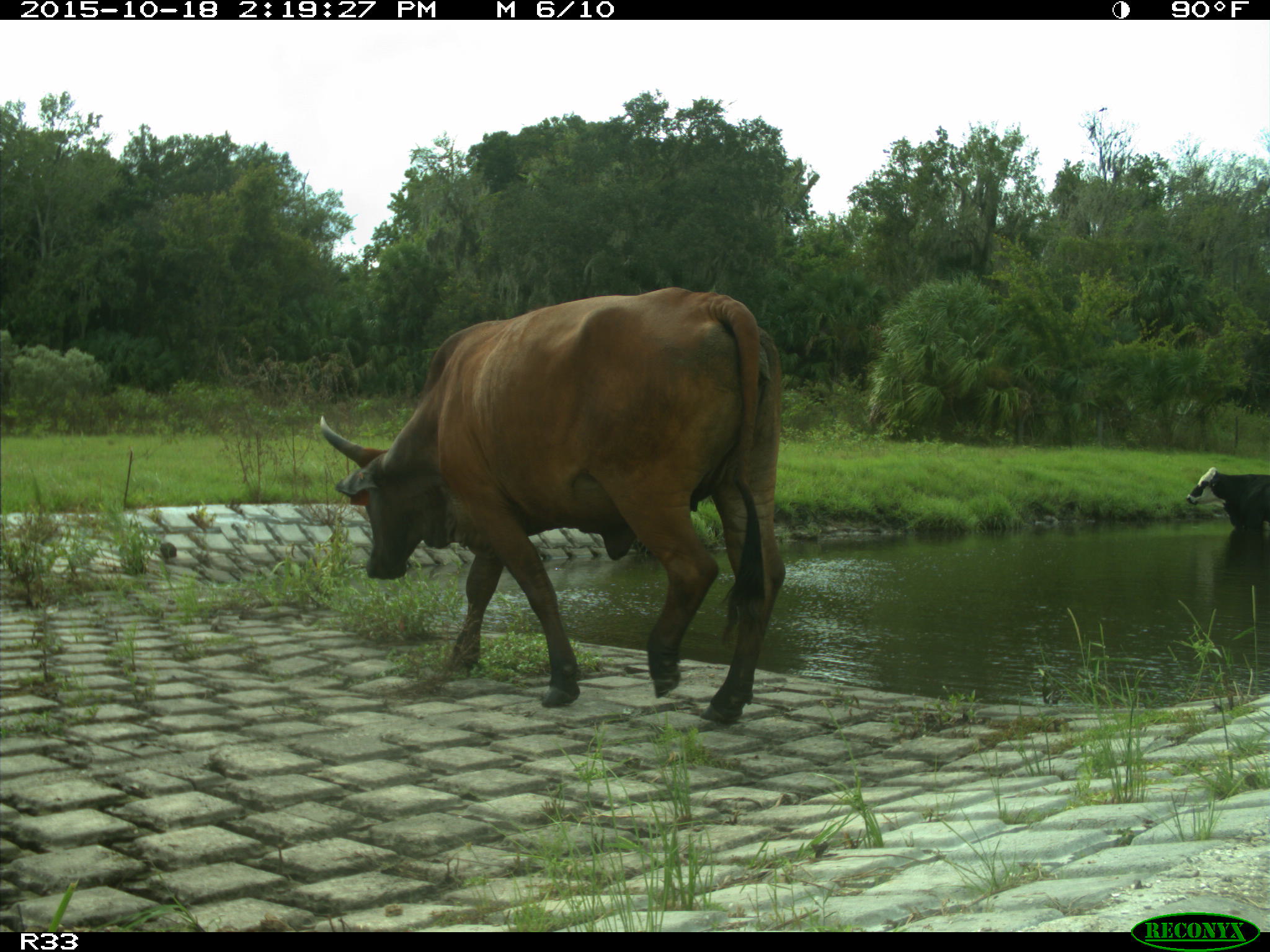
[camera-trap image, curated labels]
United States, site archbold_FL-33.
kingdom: Animalia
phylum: Chordata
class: Mammalia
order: Artiodactyla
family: Bovidae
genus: Bos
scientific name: Bos taurus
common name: domestic cow